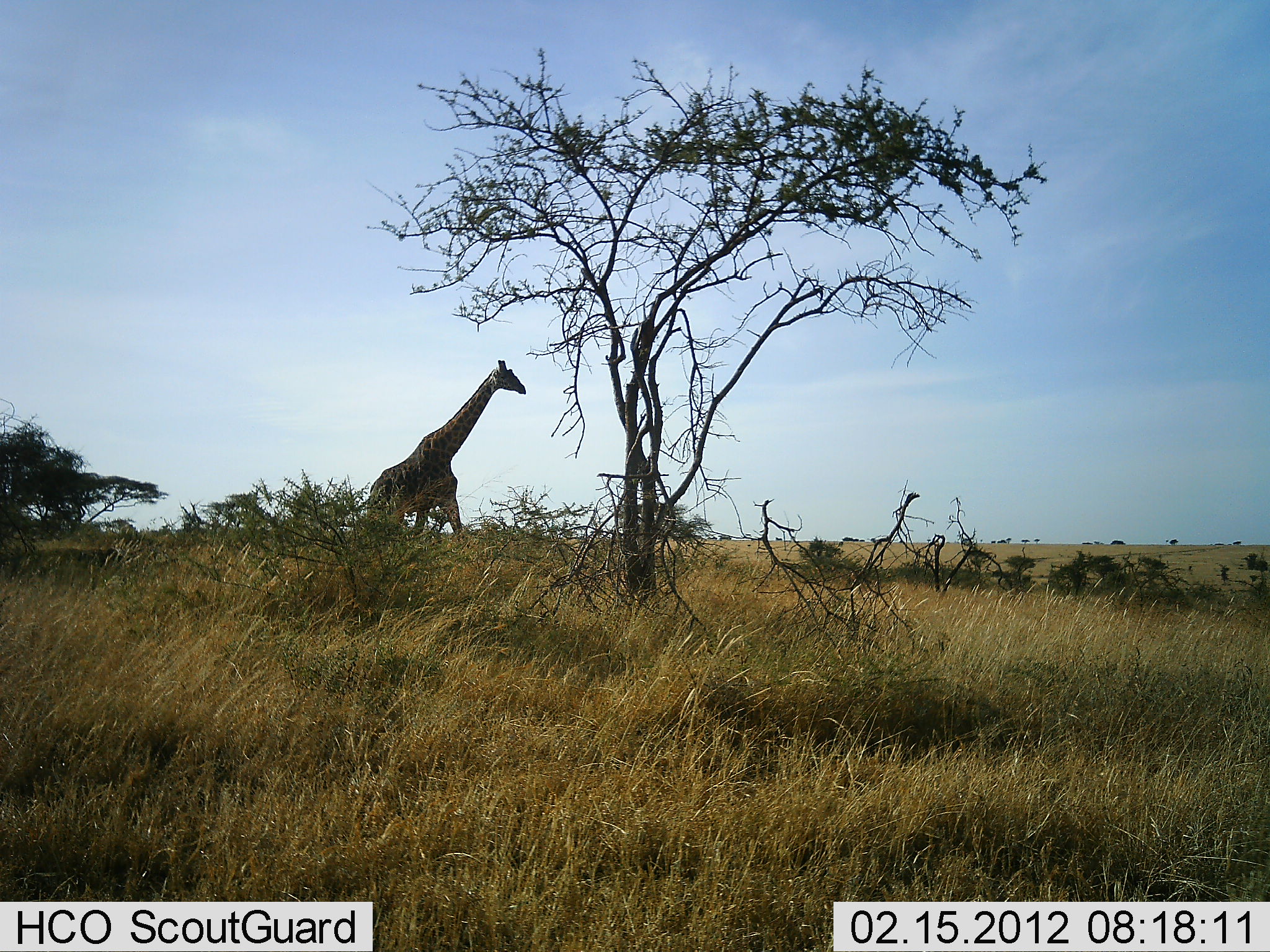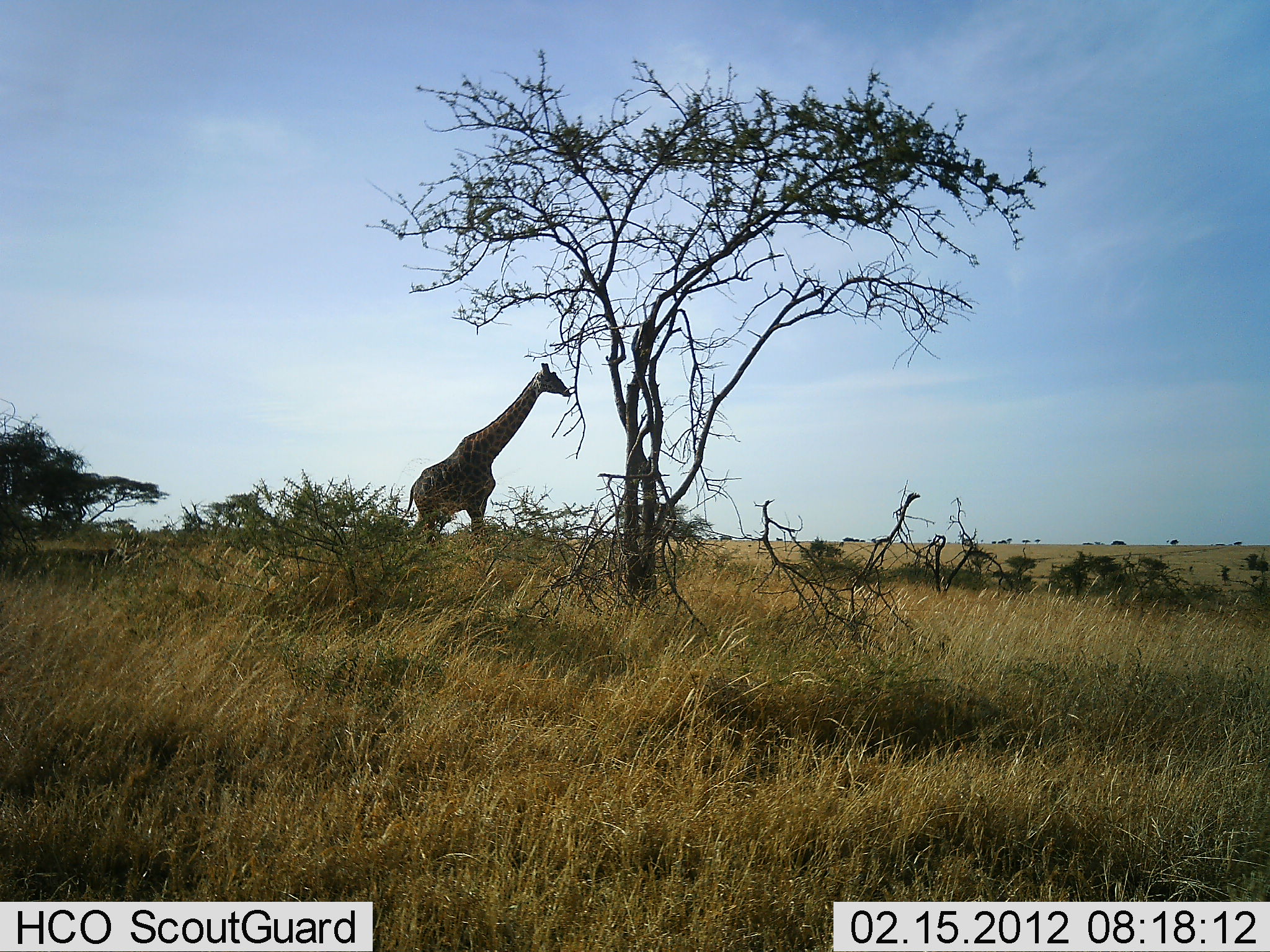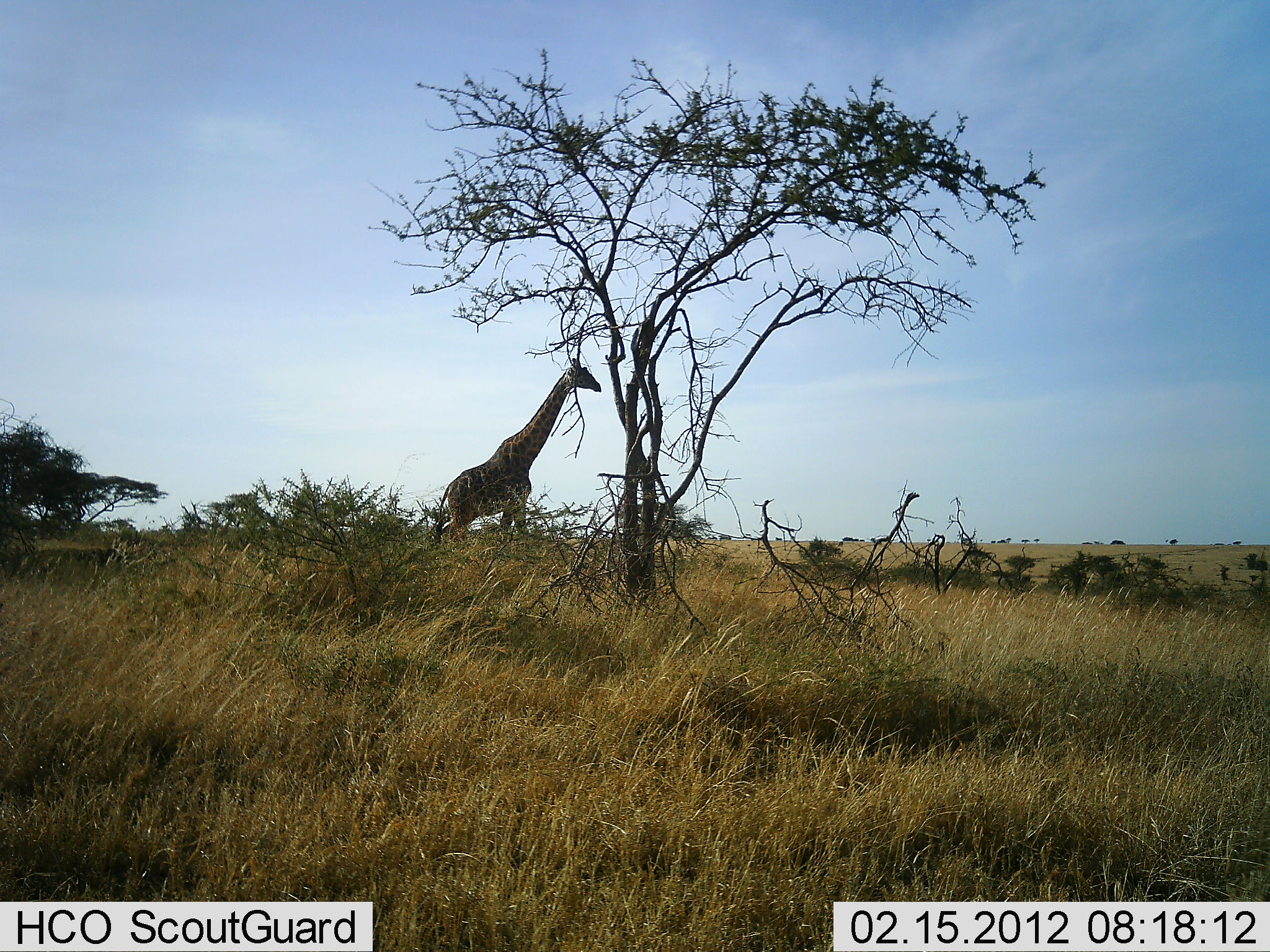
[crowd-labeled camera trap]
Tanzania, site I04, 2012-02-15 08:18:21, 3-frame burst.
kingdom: Animalia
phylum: Chordata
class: Mammalia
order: Artiodactyla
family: Giraffidae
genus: Giraffa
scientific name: Giraffa camelopardalis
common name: giraffe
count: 1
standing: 4%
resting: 4%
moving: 83%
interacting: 0%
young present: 0%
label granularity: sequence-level